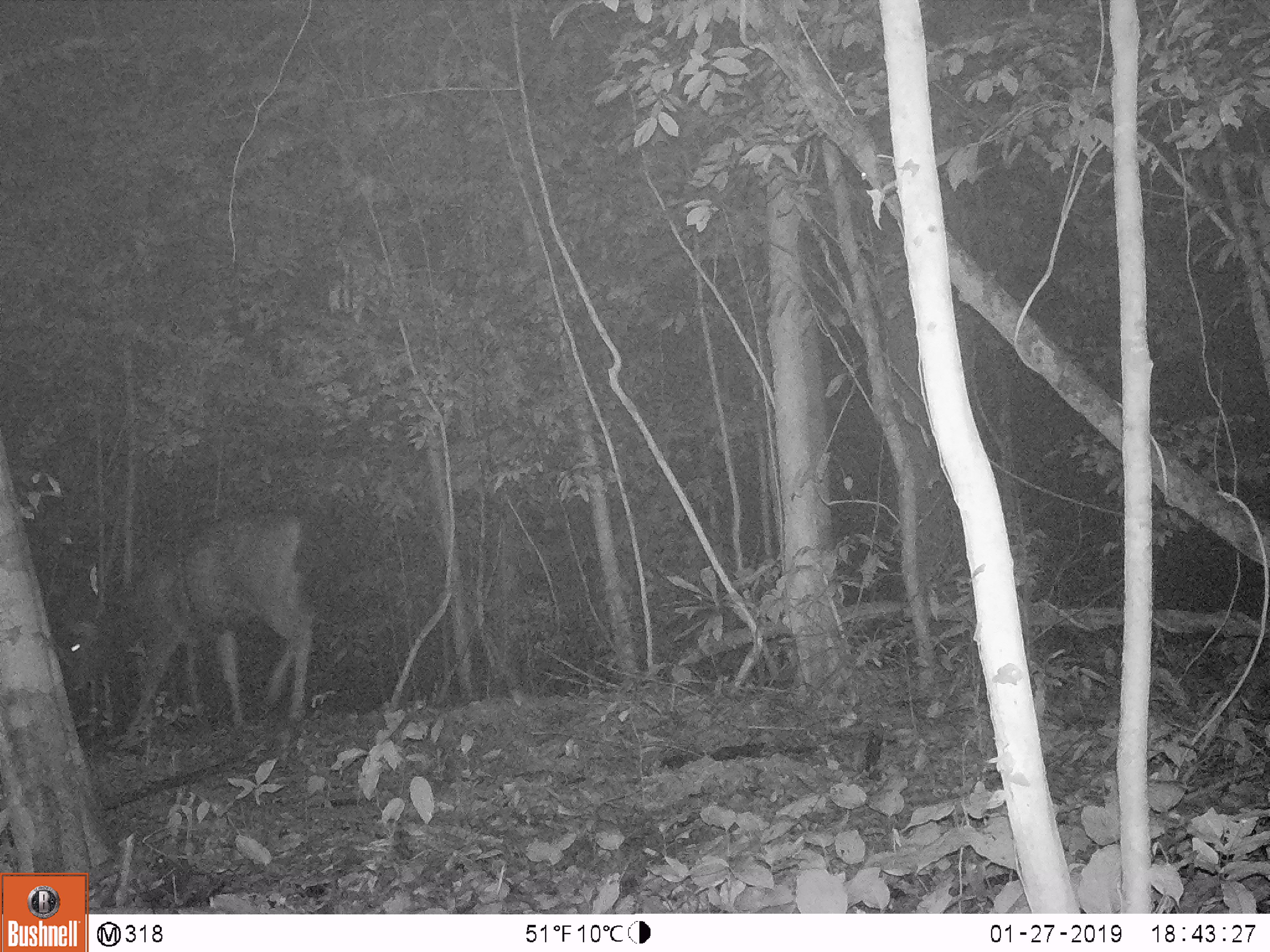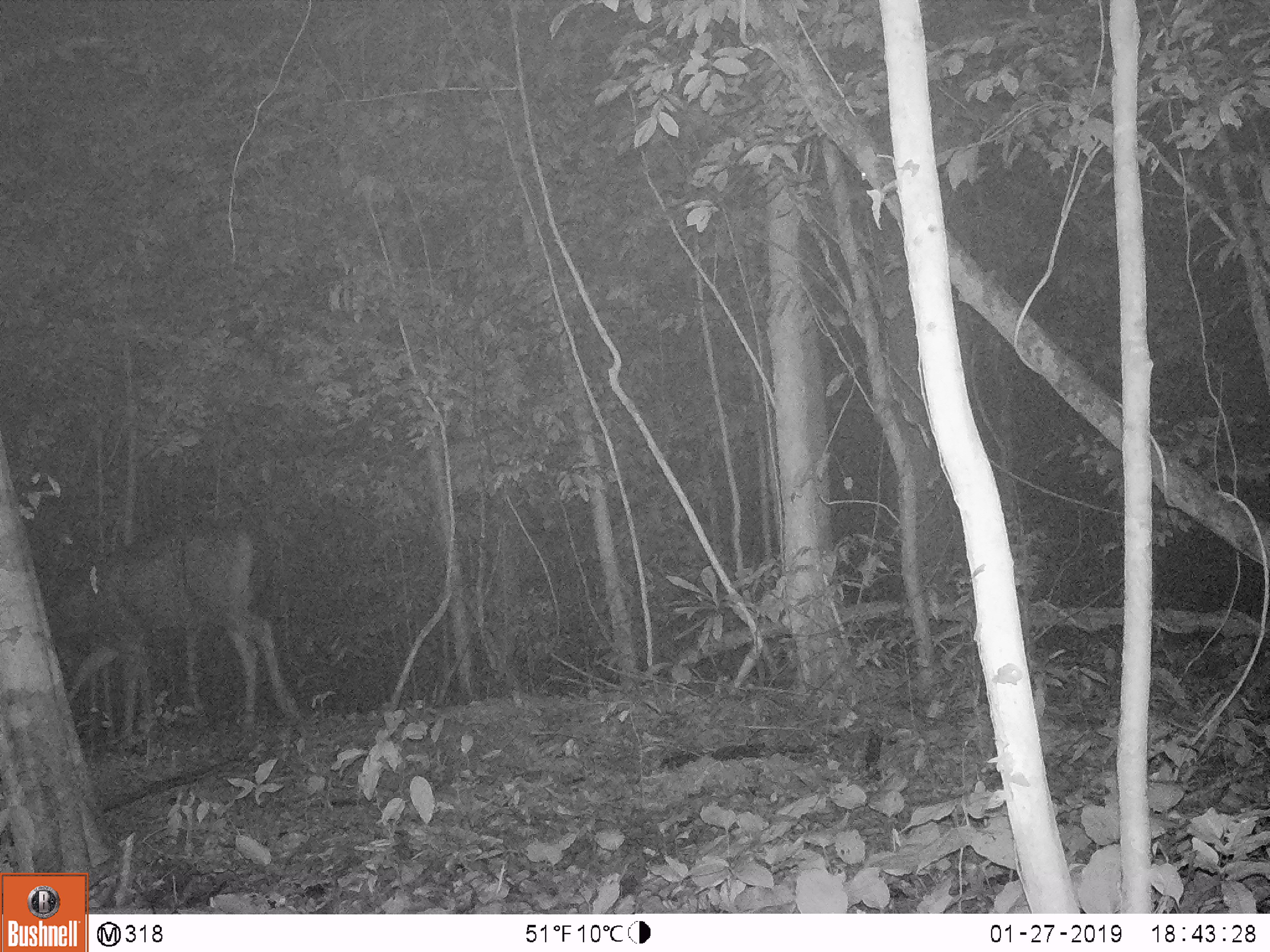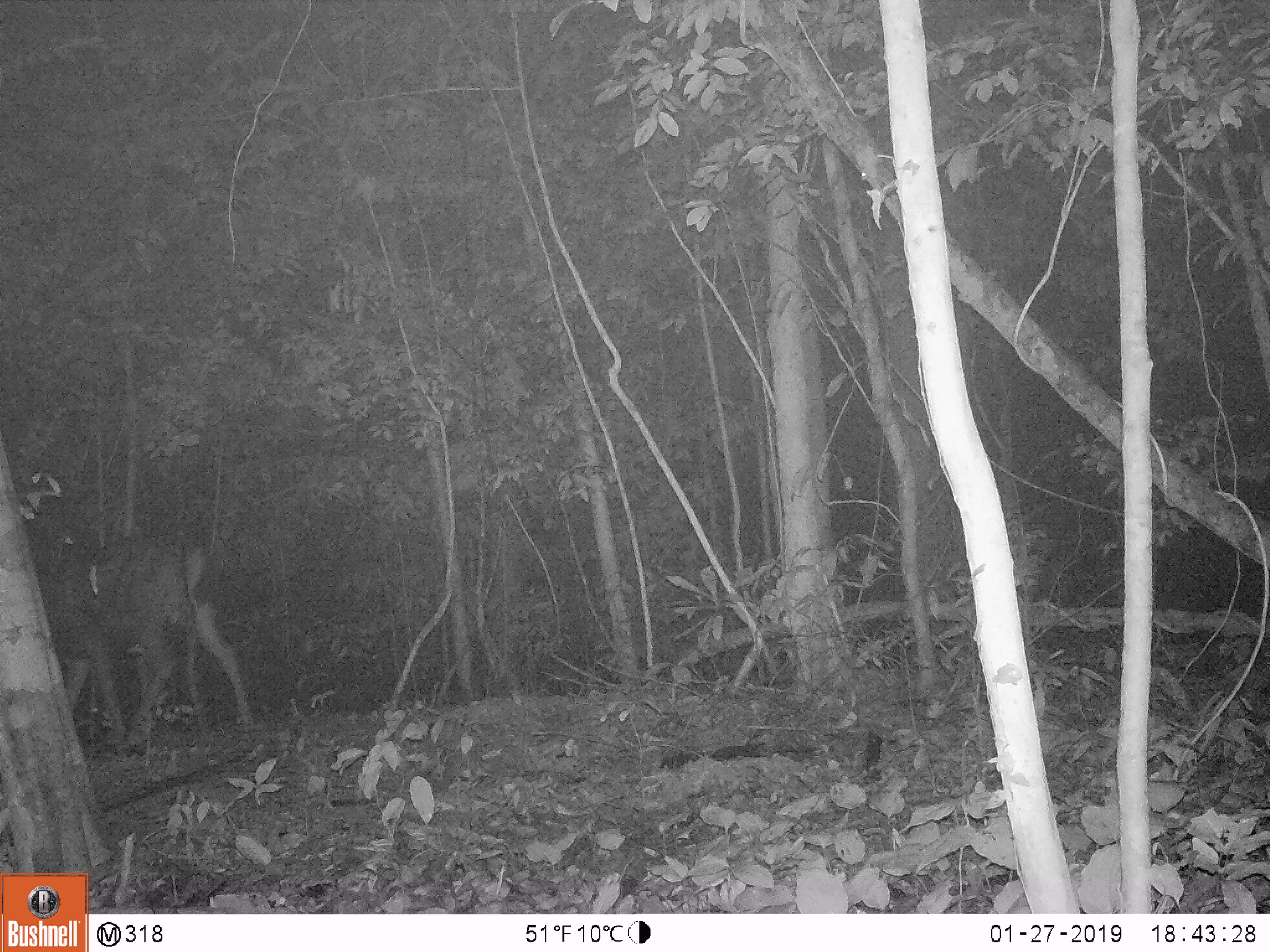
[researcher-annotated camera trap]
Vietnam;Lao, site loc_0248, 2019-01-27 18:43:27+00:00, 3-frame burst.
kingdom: Animalia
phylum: Chordata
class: Mammalia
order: Artiodactyla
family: Cervidae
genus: Rusa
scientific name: Rusa unicolor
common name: sambar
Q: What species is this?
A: Sambar (Rusa unicolor).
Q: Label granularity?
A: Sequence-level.